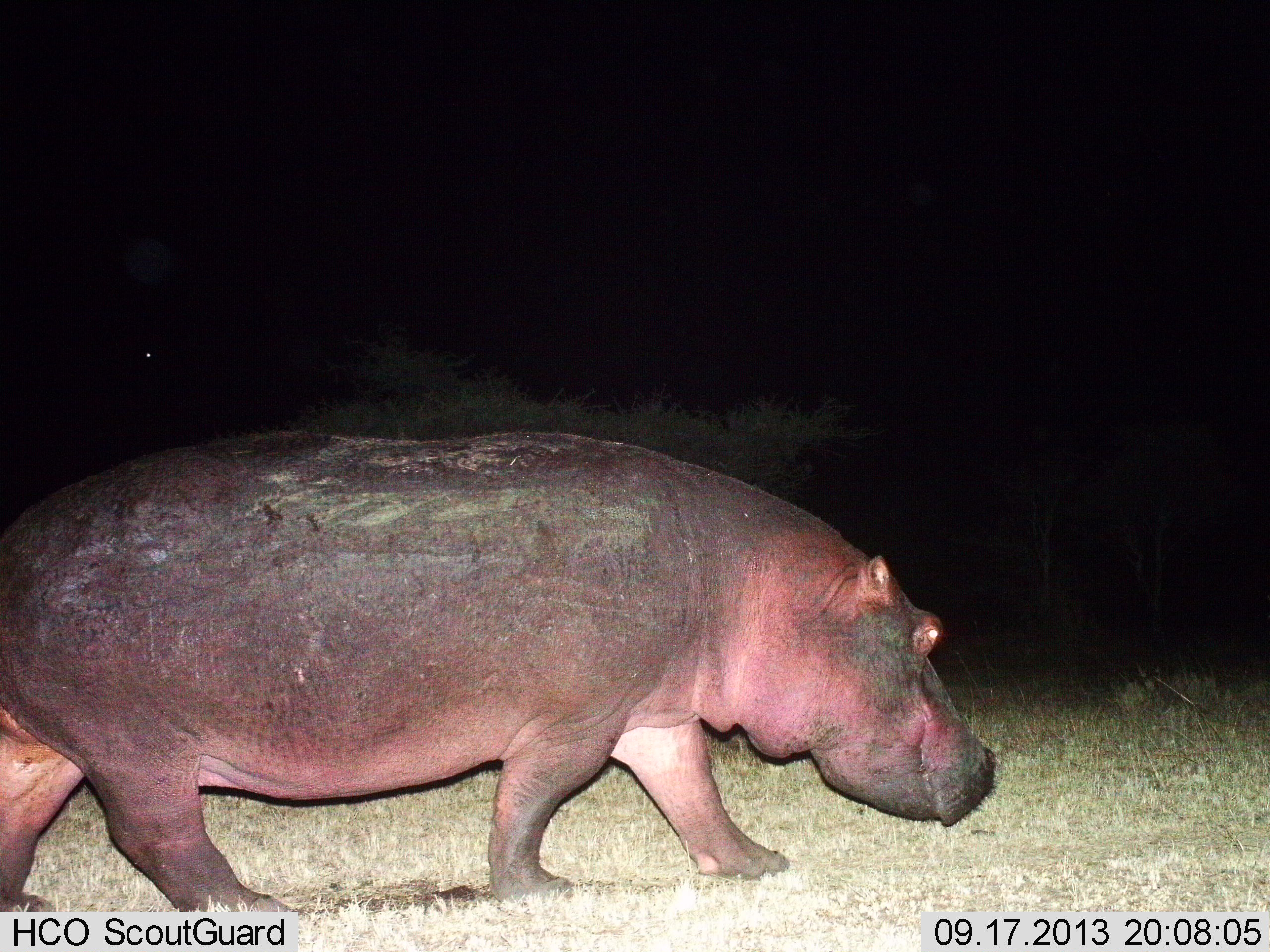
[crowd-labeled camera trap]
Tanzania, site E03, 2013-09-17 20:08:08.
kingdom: Animalia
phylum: Chordata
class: Mammalia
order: Artiodactyla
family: Hippopotamidae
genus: Hippopotamus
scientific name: Hippopotamus amphibius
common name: hippopotamus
Hippopotamus (Hippopotamus amphibius), count 1. Behavior (volunteer vote fractions): standing 5%, resting 0%, moving 95%, interacting 0%. Young present (vote fraction): 0%. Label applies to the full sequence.